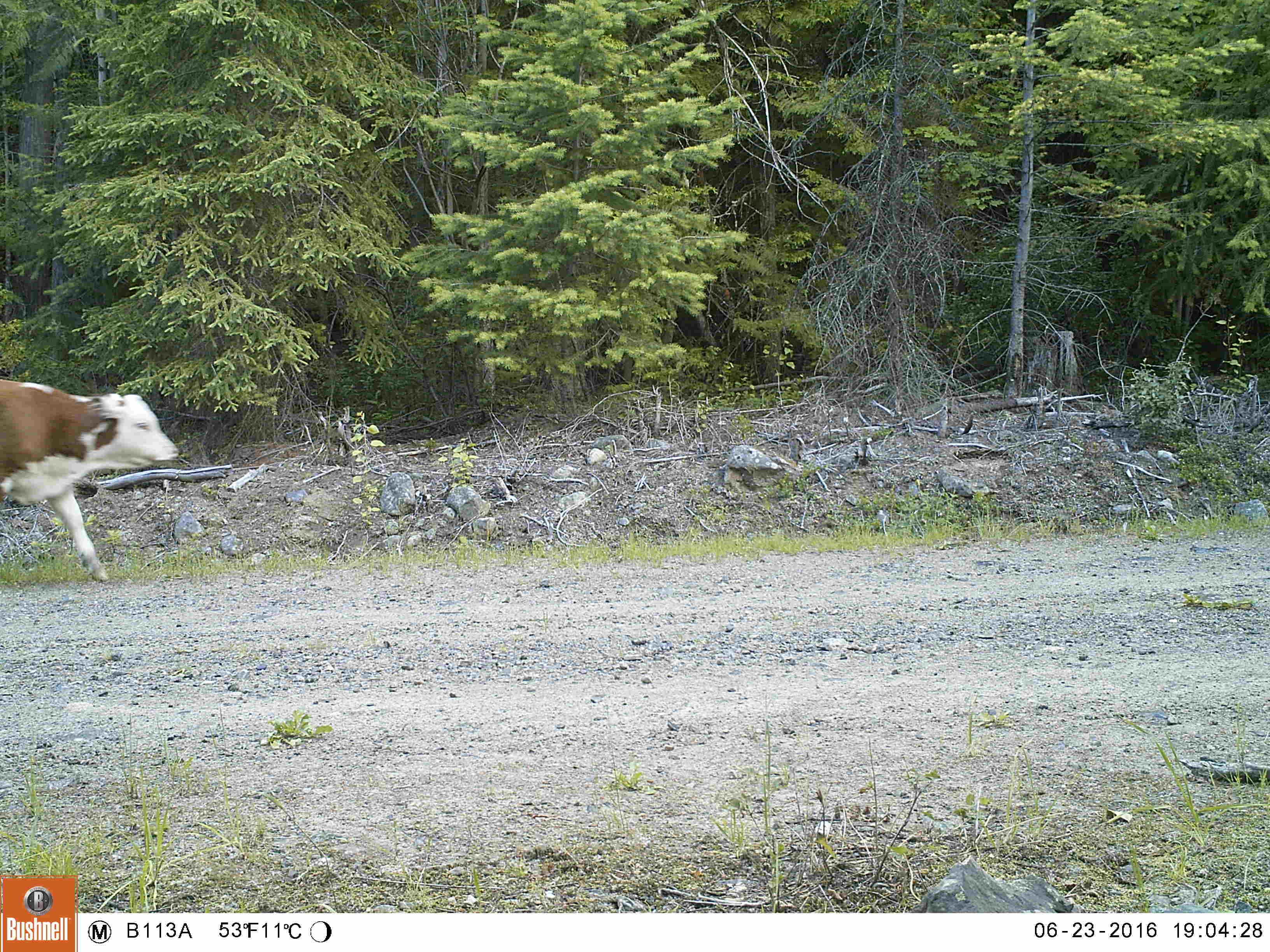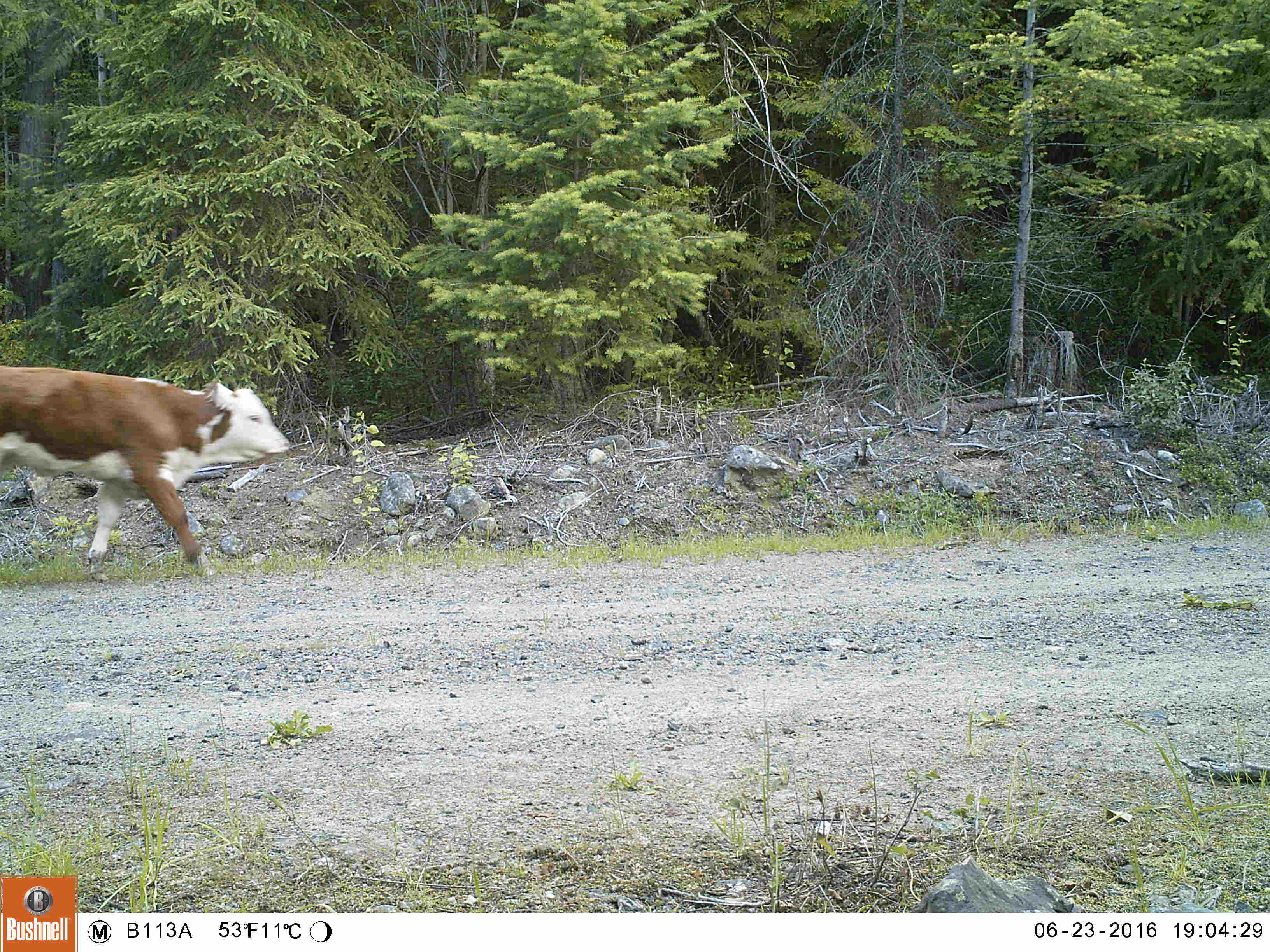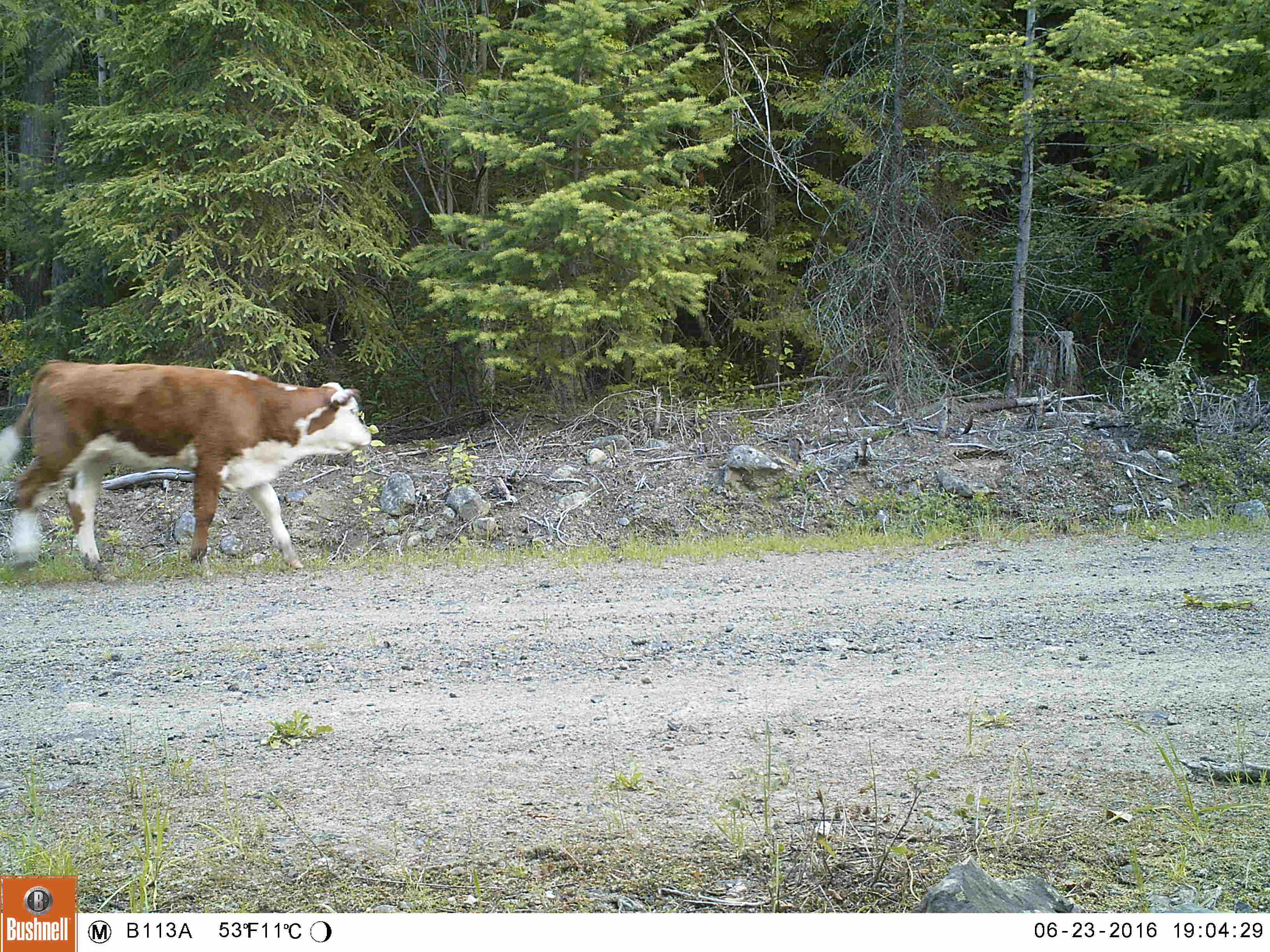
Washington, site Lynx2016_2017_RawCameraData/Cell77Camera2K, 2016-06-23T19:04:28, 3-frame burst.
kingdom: Animalia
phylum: Chordata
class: Mammalia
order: Artiodactyla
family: Bovidae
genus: Bos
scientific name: Bos taurus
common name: domestic cattle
Domestic cattle (Bos taurus). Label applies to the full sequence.